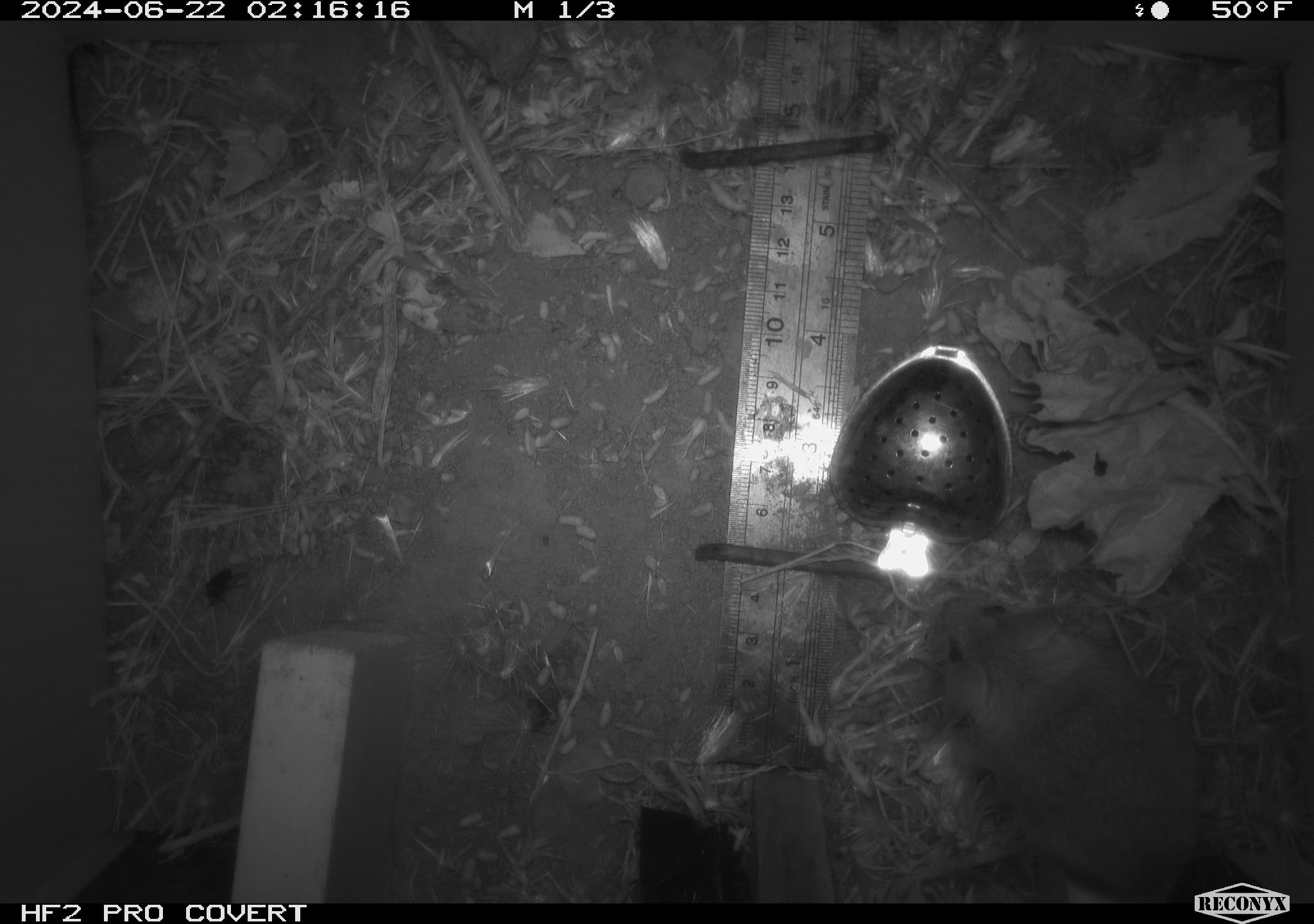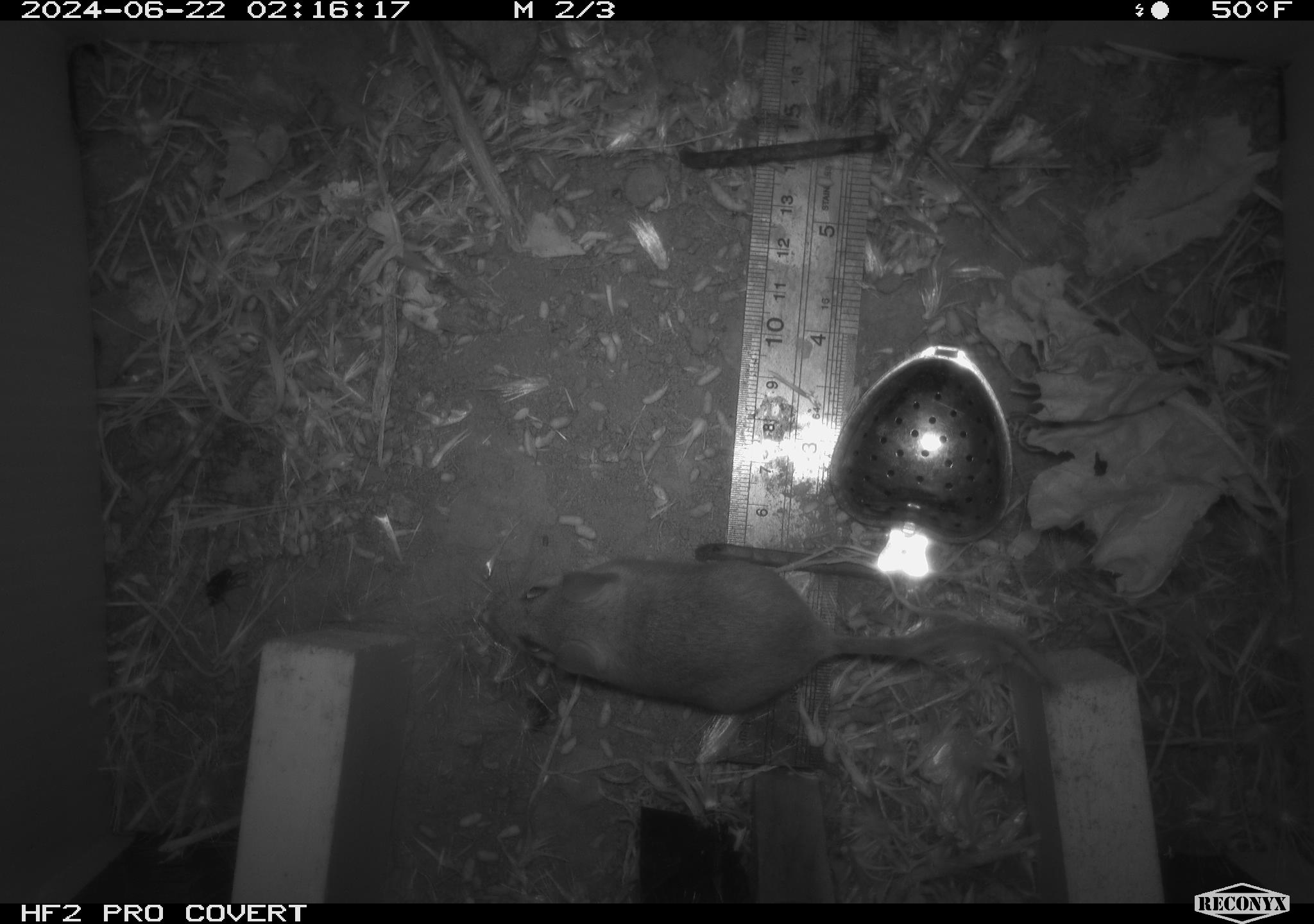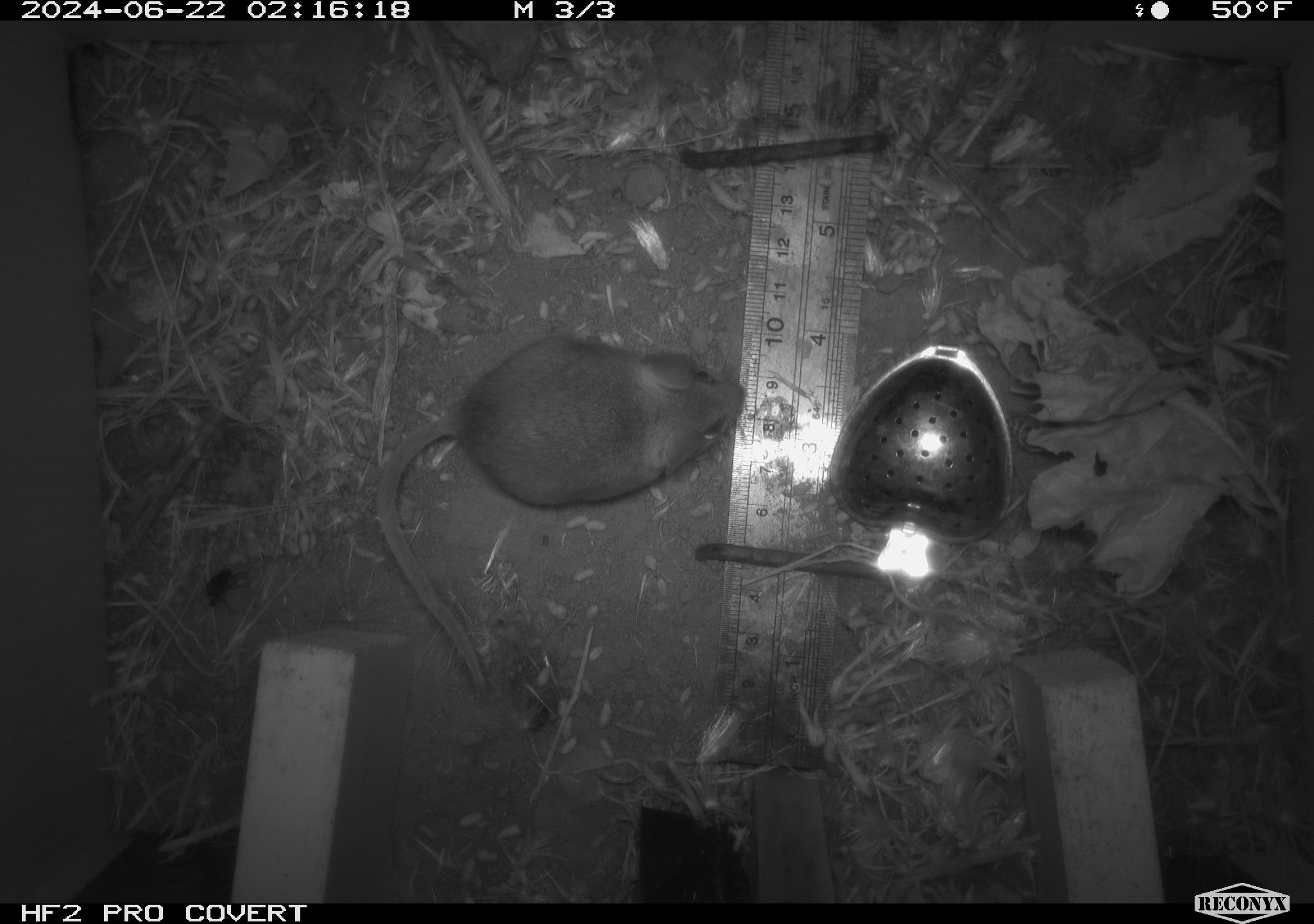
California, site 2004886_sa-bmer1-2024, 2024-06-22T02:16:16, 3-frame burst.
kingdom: Animalia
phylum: Chordata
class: Mammalia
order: Rodentia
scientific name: Rodentia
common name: mouse species